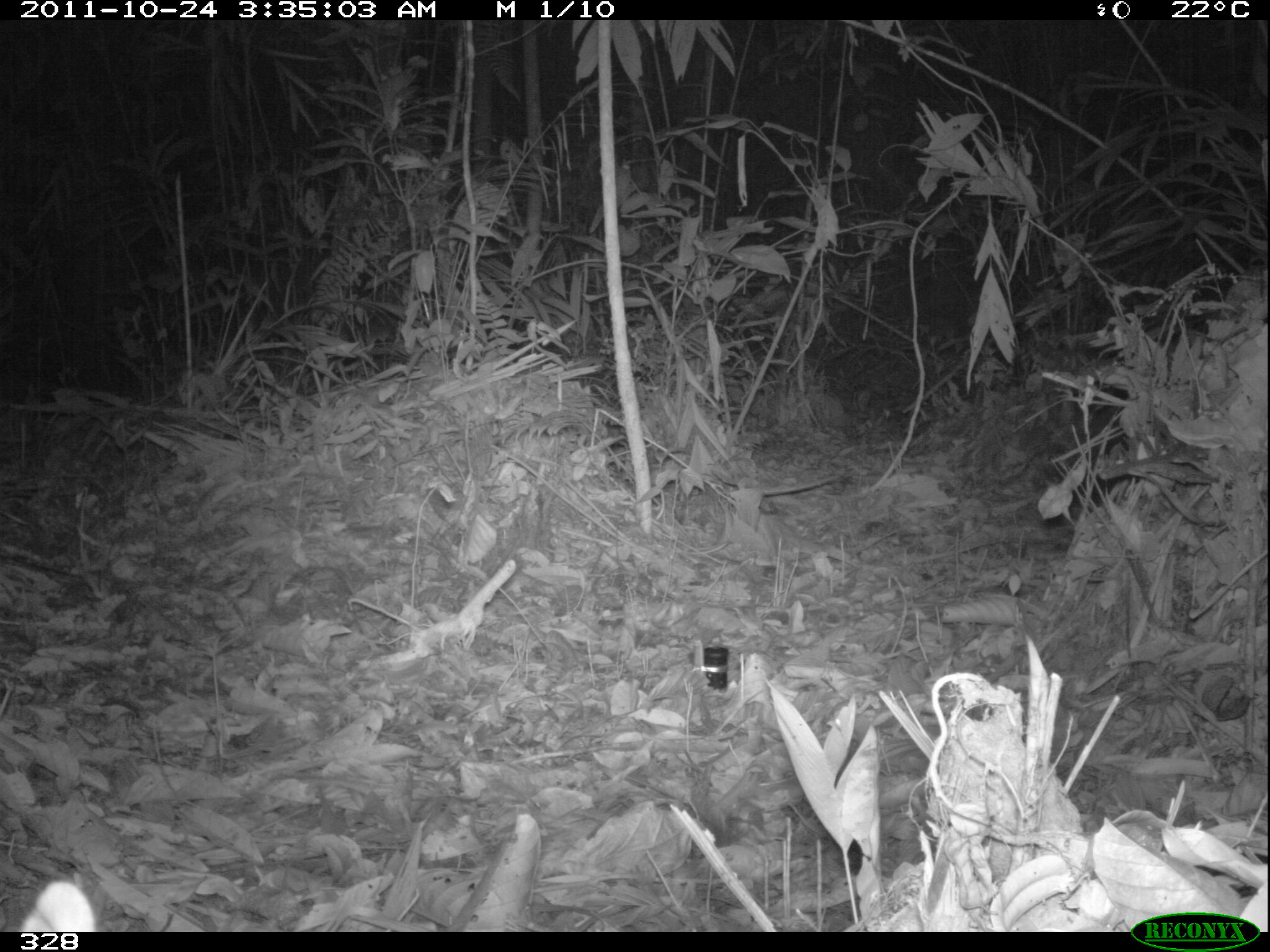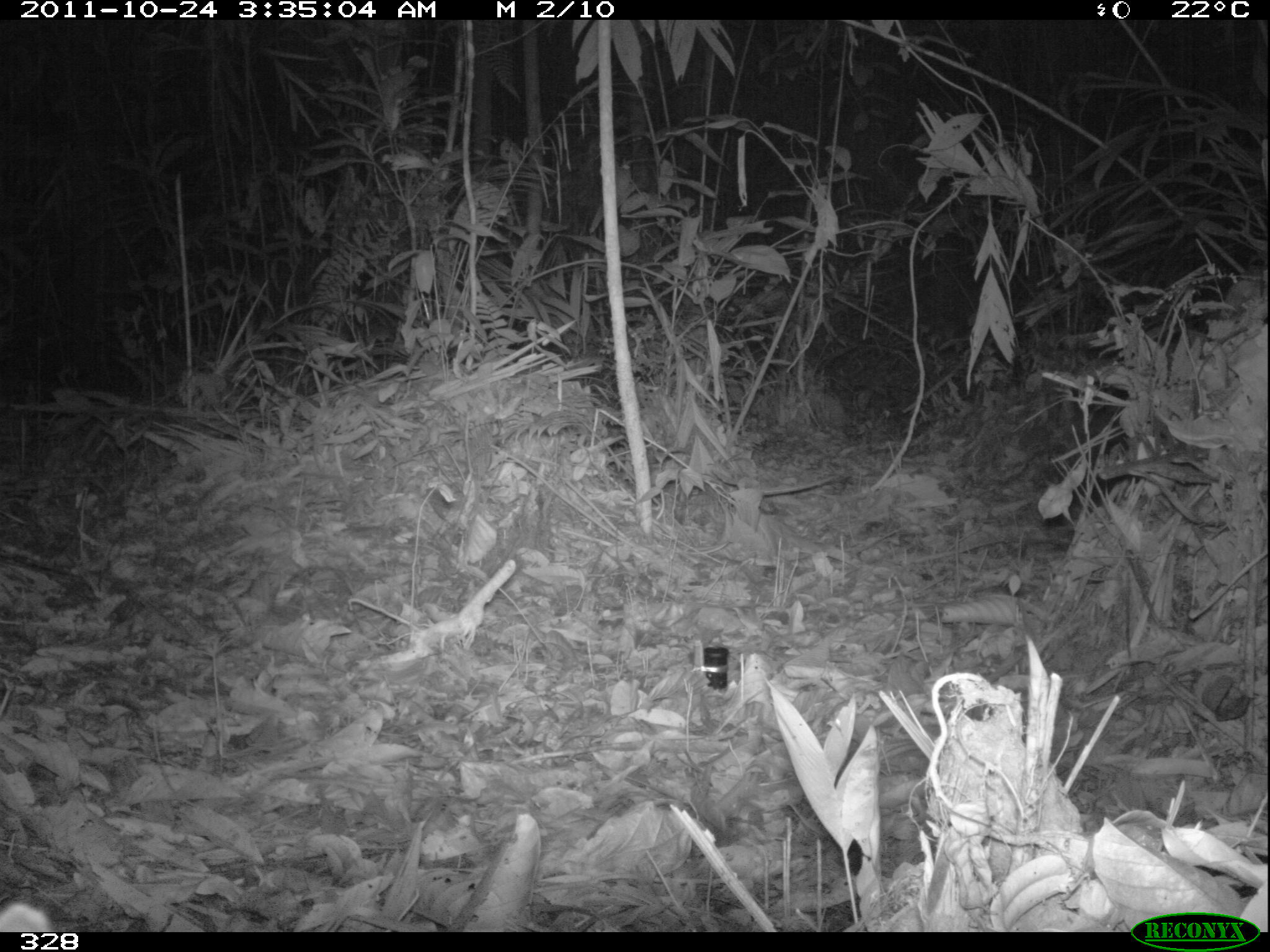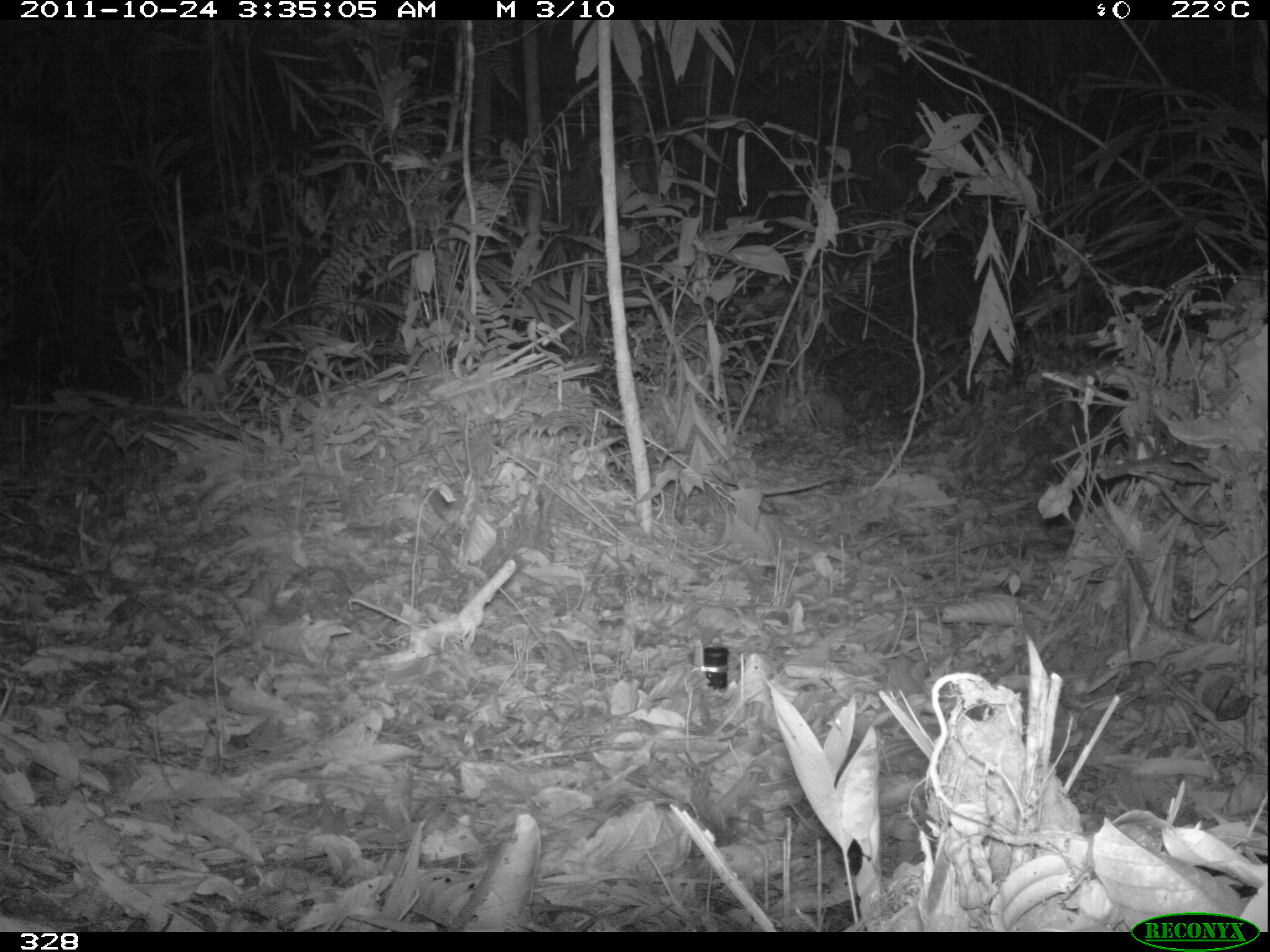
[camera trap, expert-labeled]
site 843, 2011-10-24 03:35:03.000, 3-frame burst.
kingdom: Animalia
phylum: Chordata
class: Mammalia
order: Rodentia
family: Cuniculidae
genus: Cuniculus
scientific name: Cuniculus paca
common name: spotted paca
Cuniculus paca (spotted paca).